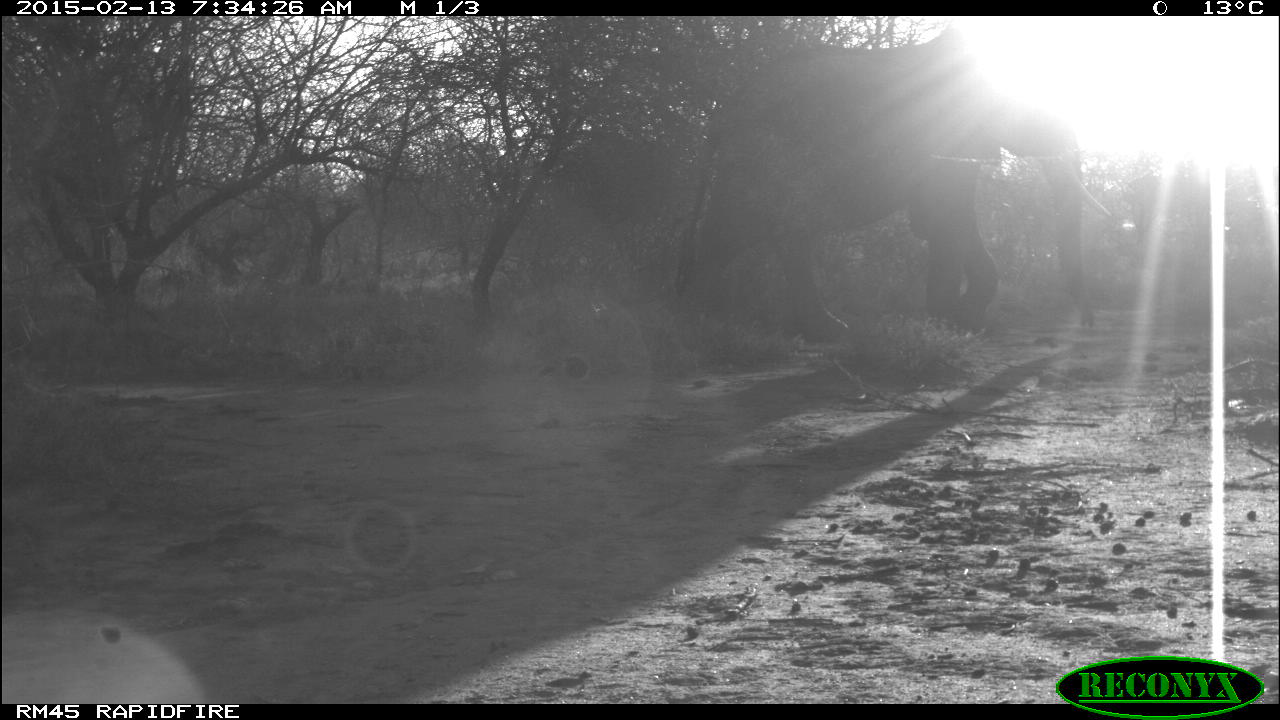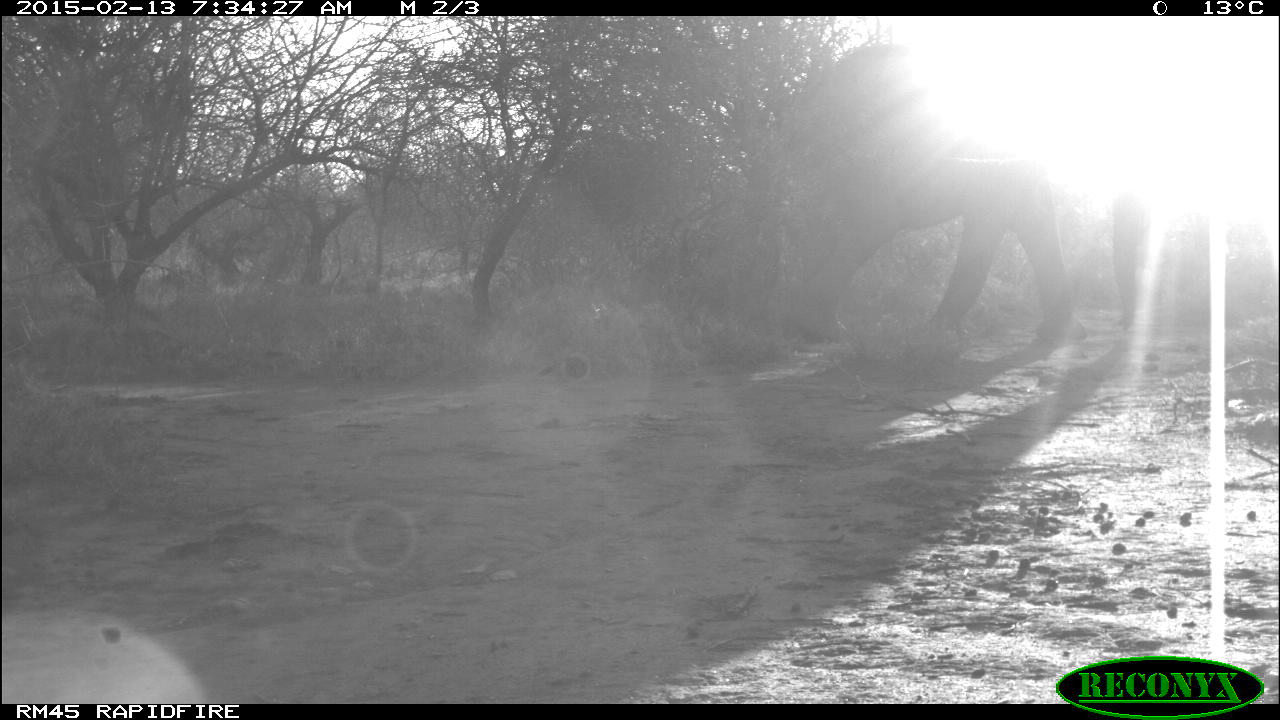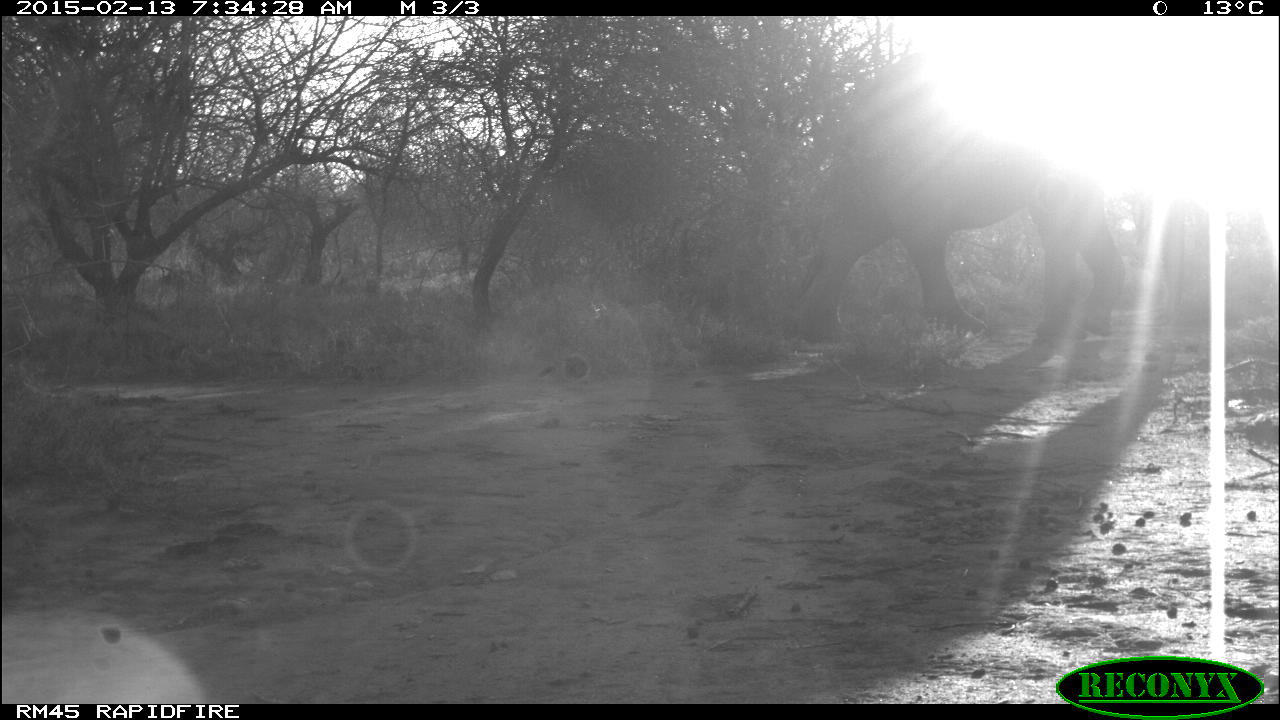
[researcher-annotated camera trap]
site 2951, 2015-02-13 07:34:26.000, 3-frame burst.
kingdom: Animalia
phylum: Chordata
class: Mammalia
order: Proboscidea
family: Elephantidae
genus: Loxodonta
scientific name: Loxodonta africana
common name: african bush elephant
Loxodonta africana (african bush elephant), count 1.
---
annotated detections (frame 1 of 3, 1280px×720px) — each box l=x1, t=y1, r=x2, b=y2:
loxodonta africana: l=675, t=29, r=1097, b=346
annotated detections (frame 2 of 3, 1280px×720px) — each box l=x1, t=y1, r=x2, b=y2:
loxodonta africana: l=775, t=41, r=1161, b=348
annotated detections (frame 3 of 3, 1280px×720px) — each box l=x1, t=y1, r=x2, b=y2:
loxodonta africana: l=792, t=53, r=1206, b=346